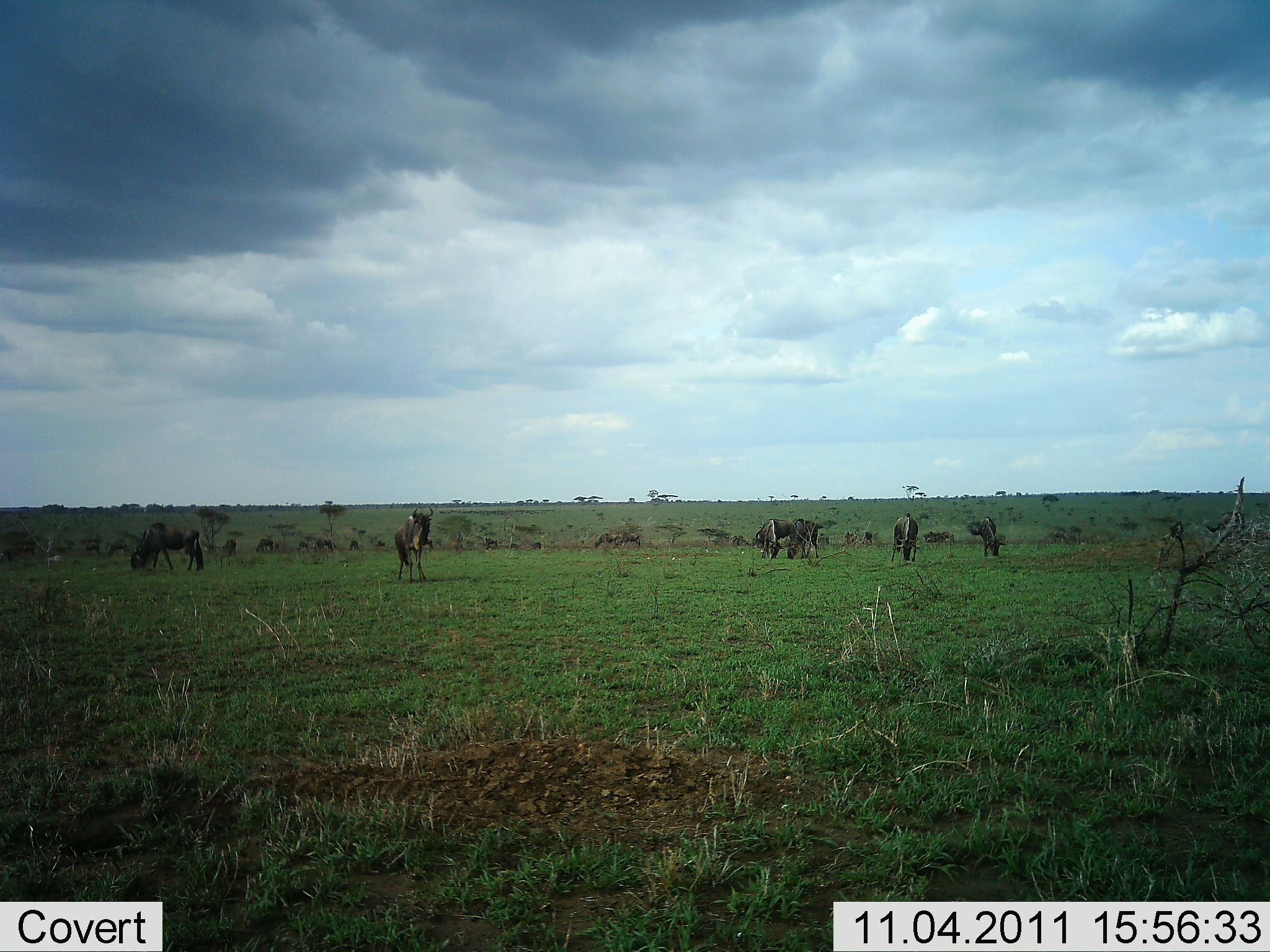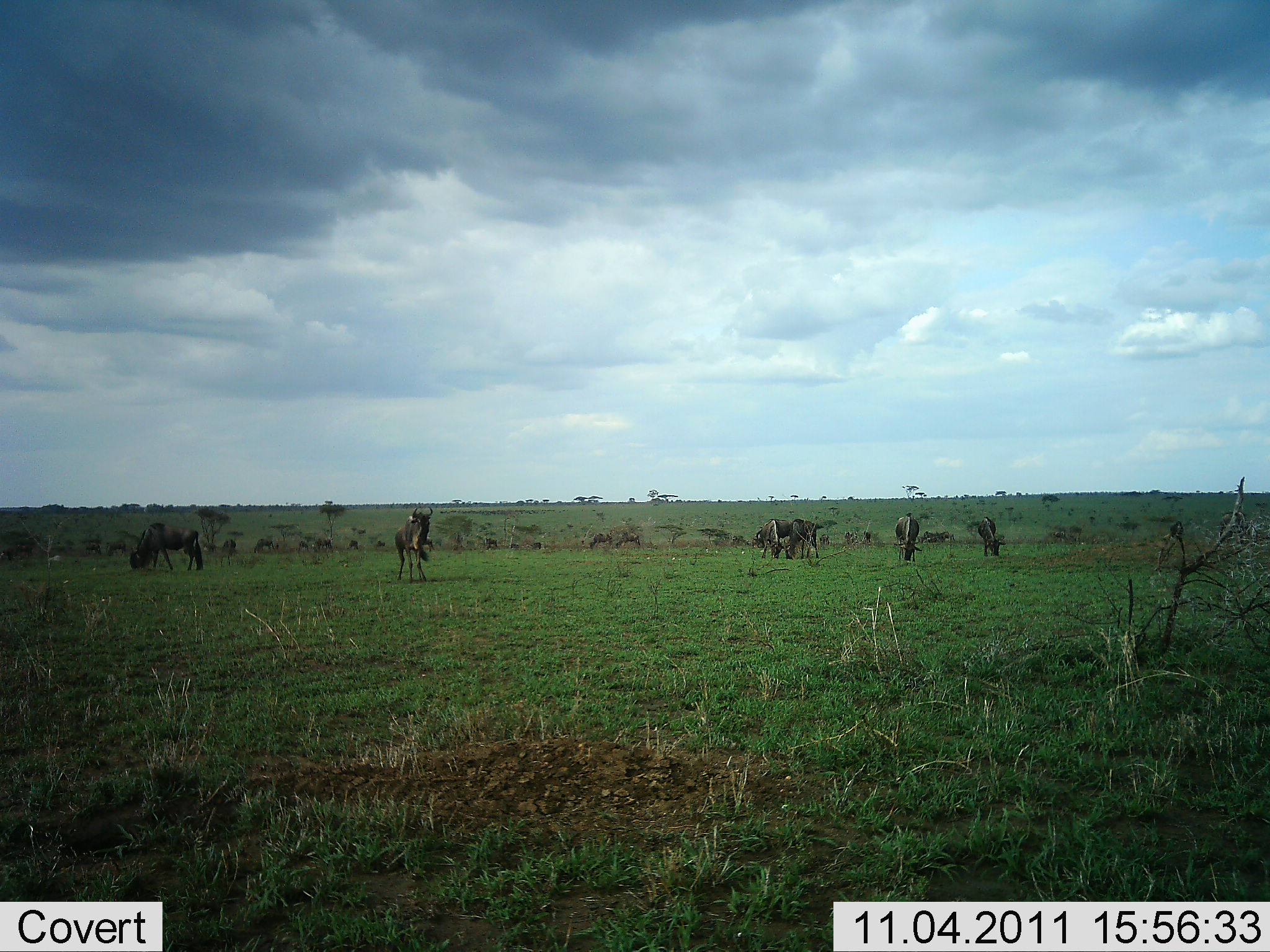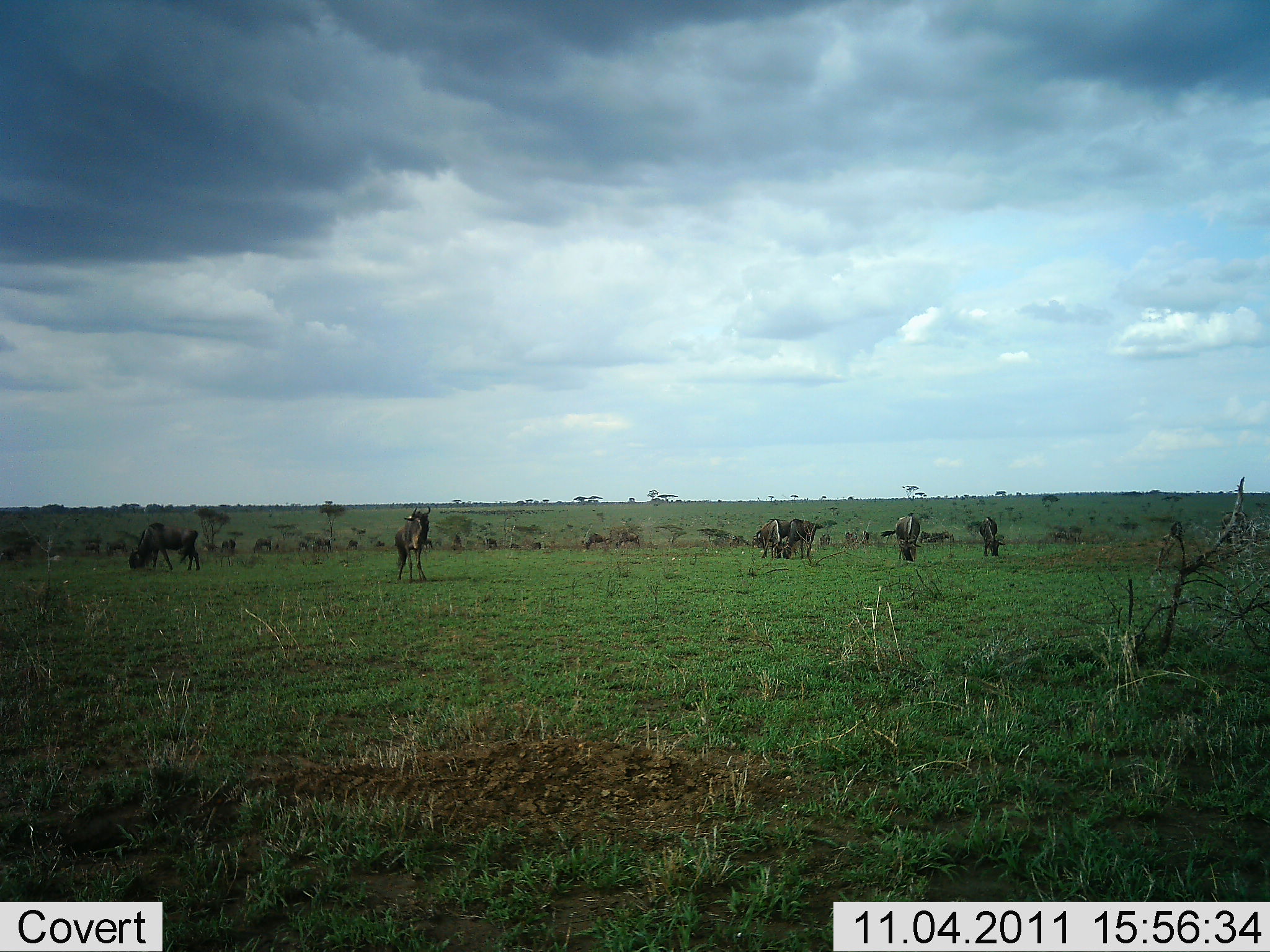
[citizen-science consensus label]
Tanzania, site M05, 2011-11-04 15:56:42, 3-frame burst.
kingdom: Animalia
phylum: Chordata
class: Mammalia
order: Artiodactyla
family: Bovidae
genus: Connochaetes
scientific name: Connochaetes taurinus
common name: blue wildebeest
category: wildebeest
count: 11-50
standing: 82%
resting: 6%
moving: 18%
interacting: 0%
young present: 0%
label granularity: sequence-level